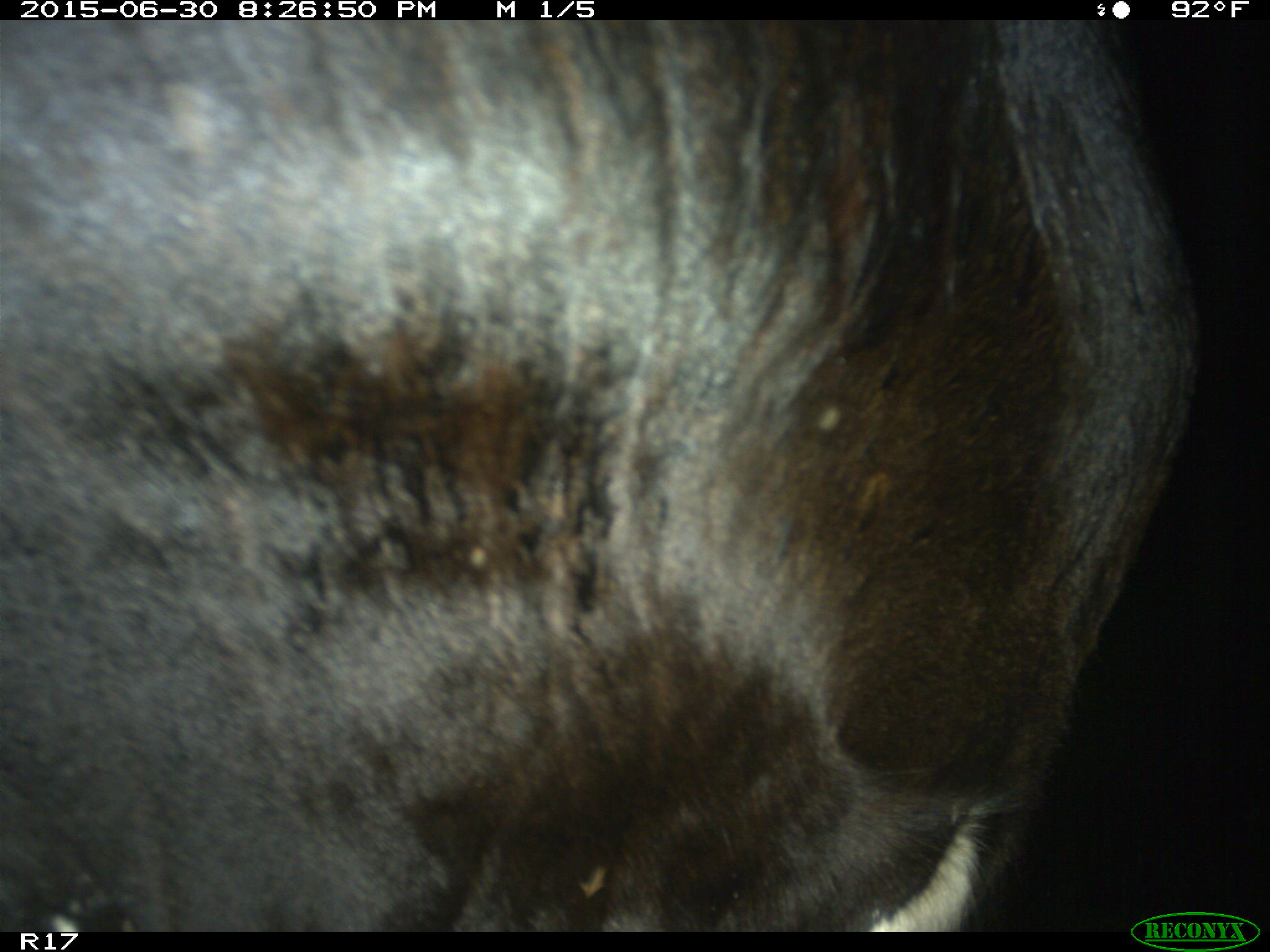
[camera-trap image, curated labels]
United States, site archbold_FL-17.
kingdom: Animalia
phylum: Chordata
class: Mammalia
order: Artiodactyla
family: Bovidae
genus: Bos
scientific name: Bos taurus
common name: domestic cow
Bos taurus (domestic cow).